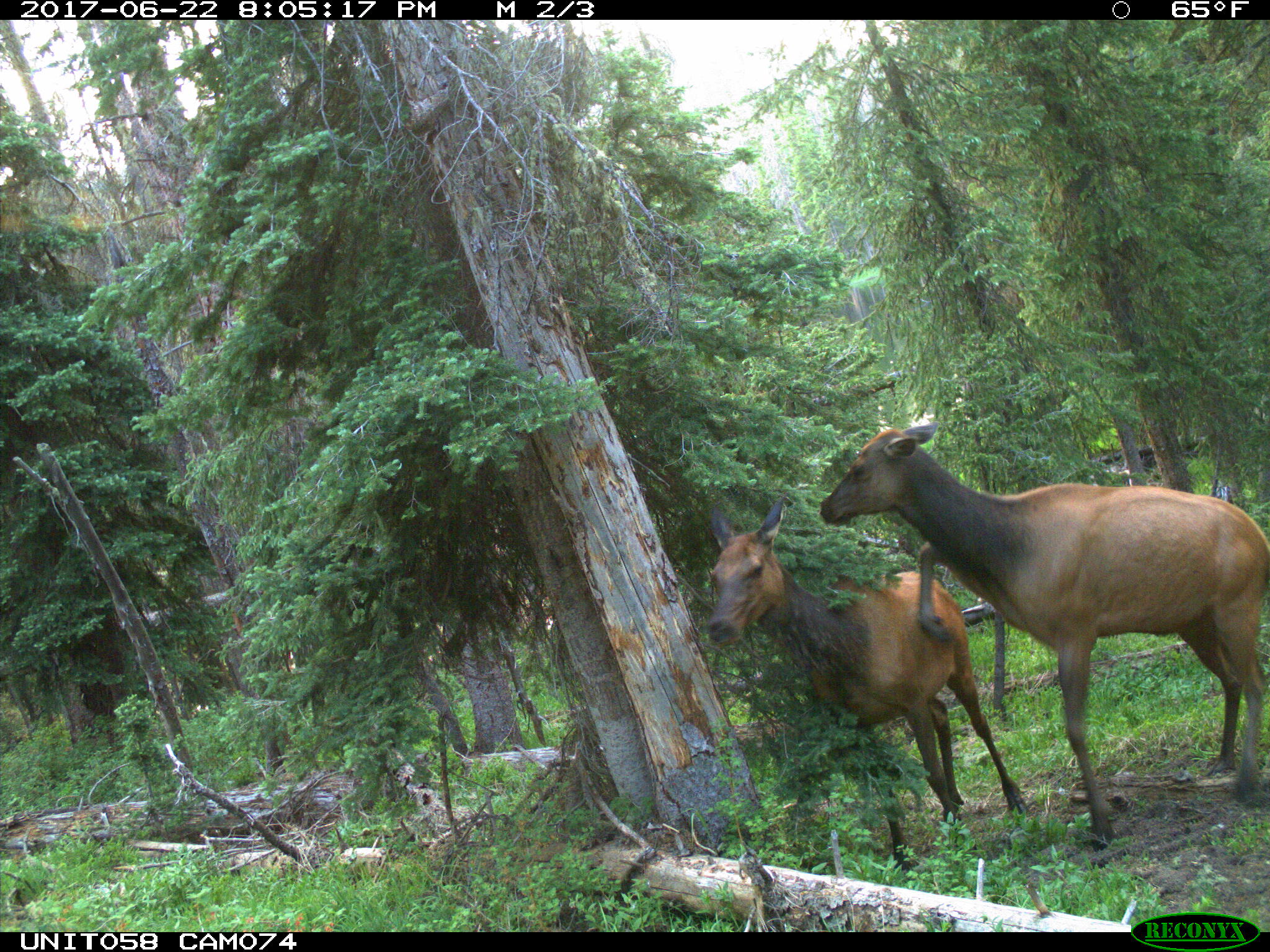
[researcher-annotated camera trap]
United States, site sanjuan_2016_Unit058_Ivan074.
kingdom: Animalia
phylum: Chordata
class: Mammalia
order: Artiodactyla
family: Cervidae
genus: Cervus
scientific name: Cervus elaphus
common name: red deer